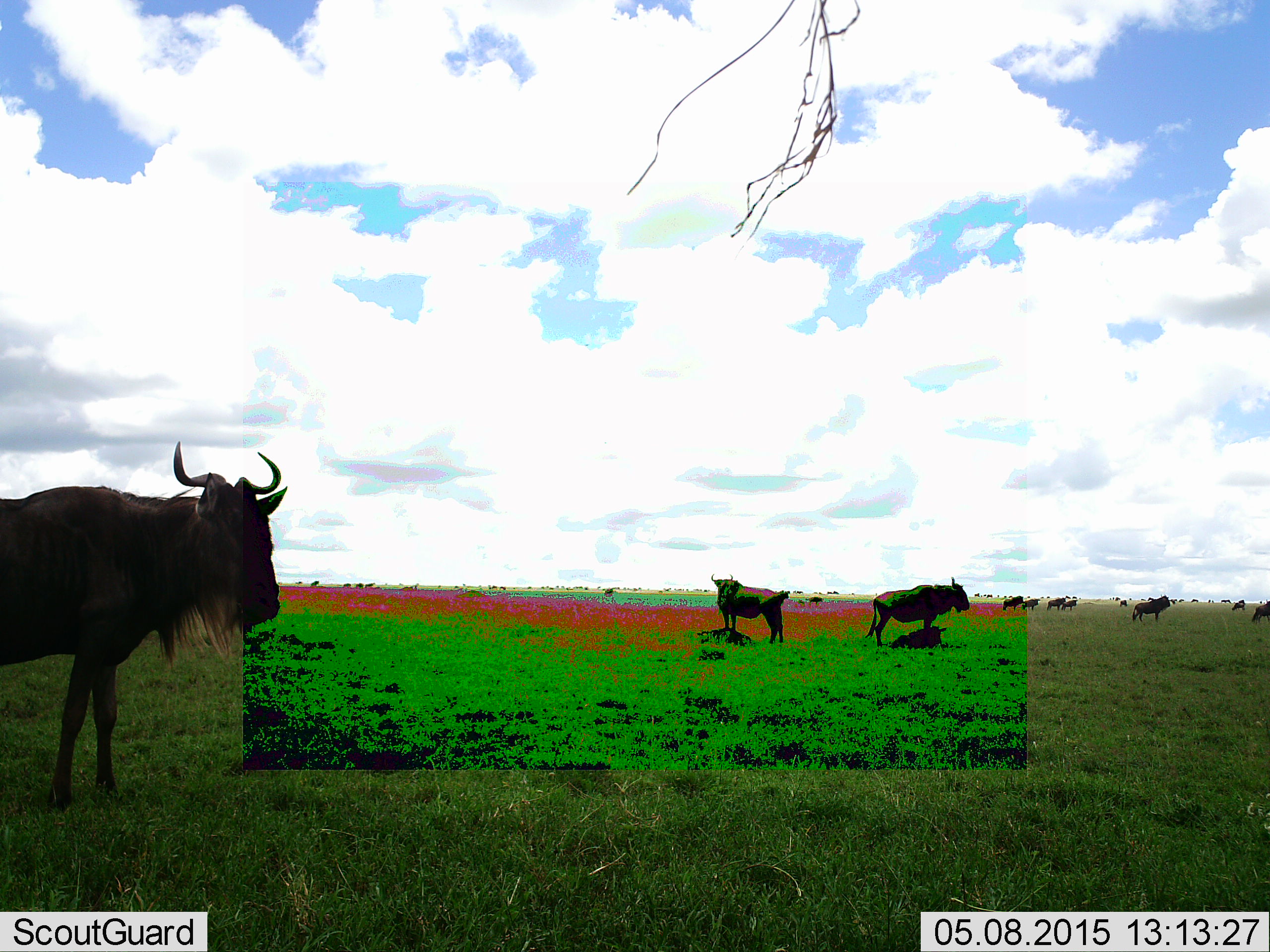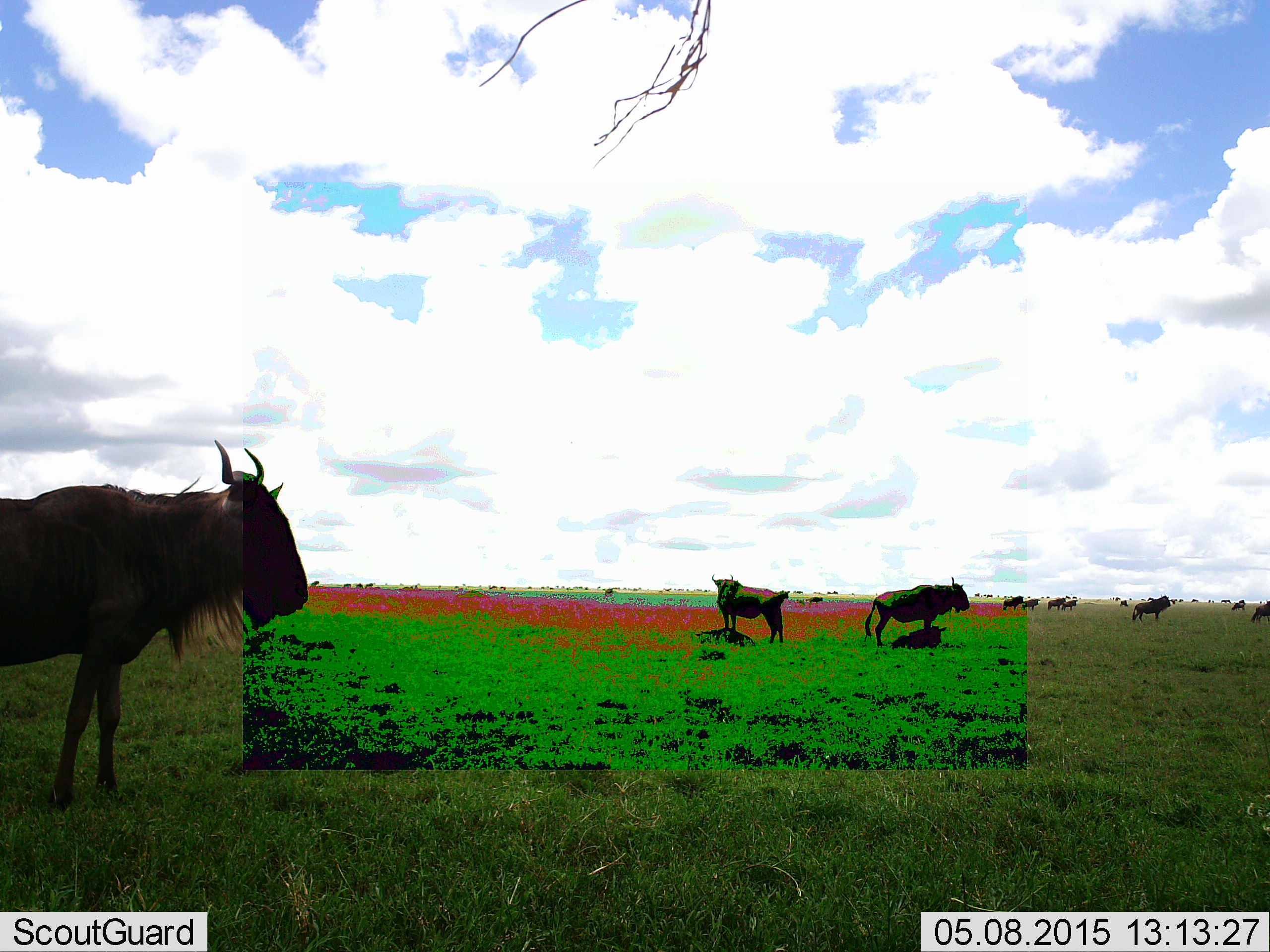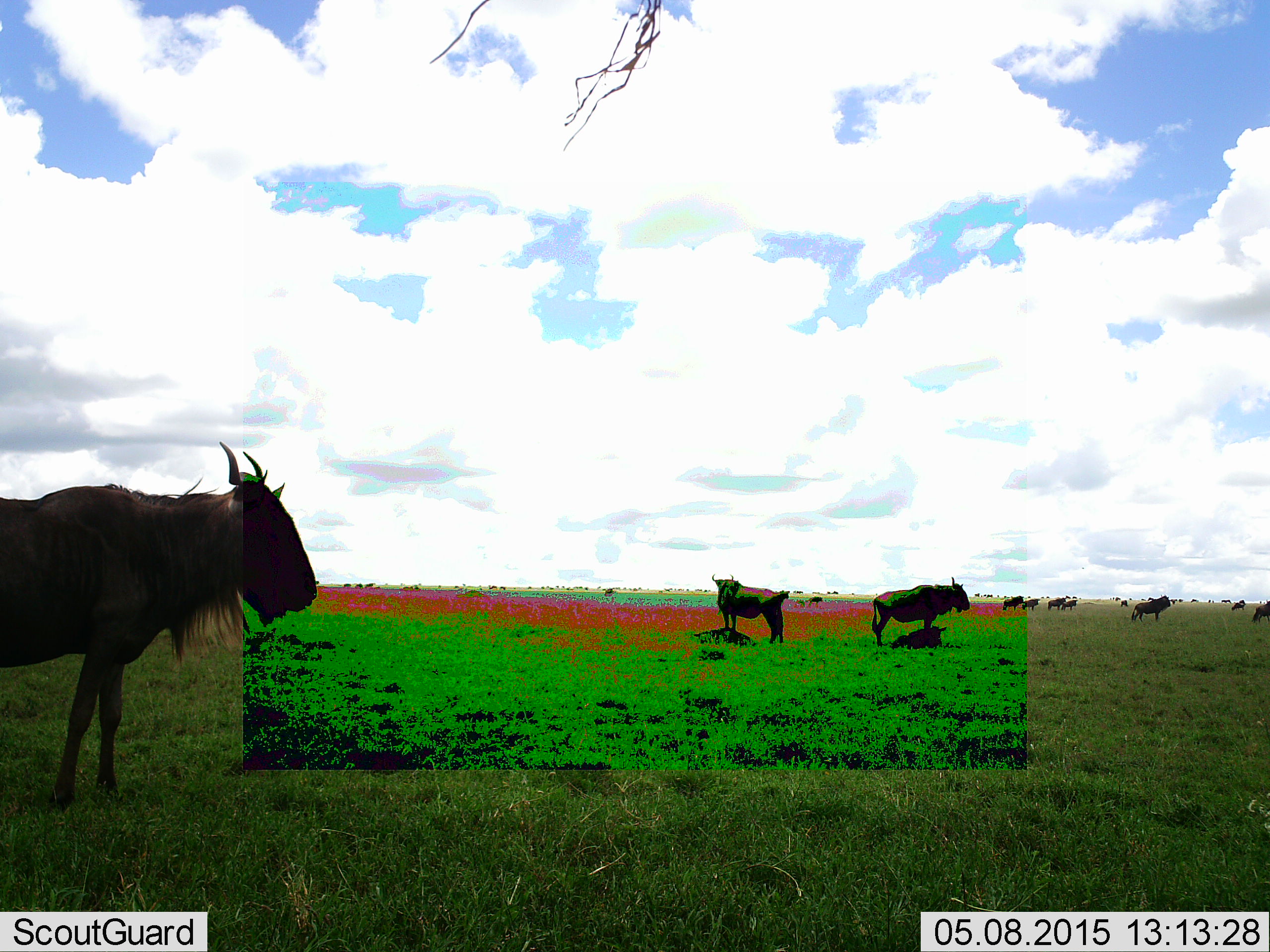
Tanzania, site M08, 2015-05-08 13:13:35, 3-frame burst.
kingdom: Animalia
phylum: Chordata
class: Mammalia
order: Artiodactyla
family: Bovidae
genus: Connochaetes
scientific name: Connochaetes taurinus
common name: blue wildebeest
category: wildebeest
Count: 11-50.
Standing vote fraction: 100%.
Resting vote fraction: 50%.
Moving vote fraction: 10%.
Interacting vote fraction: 0%.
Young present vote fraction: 30%.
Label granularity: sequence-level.